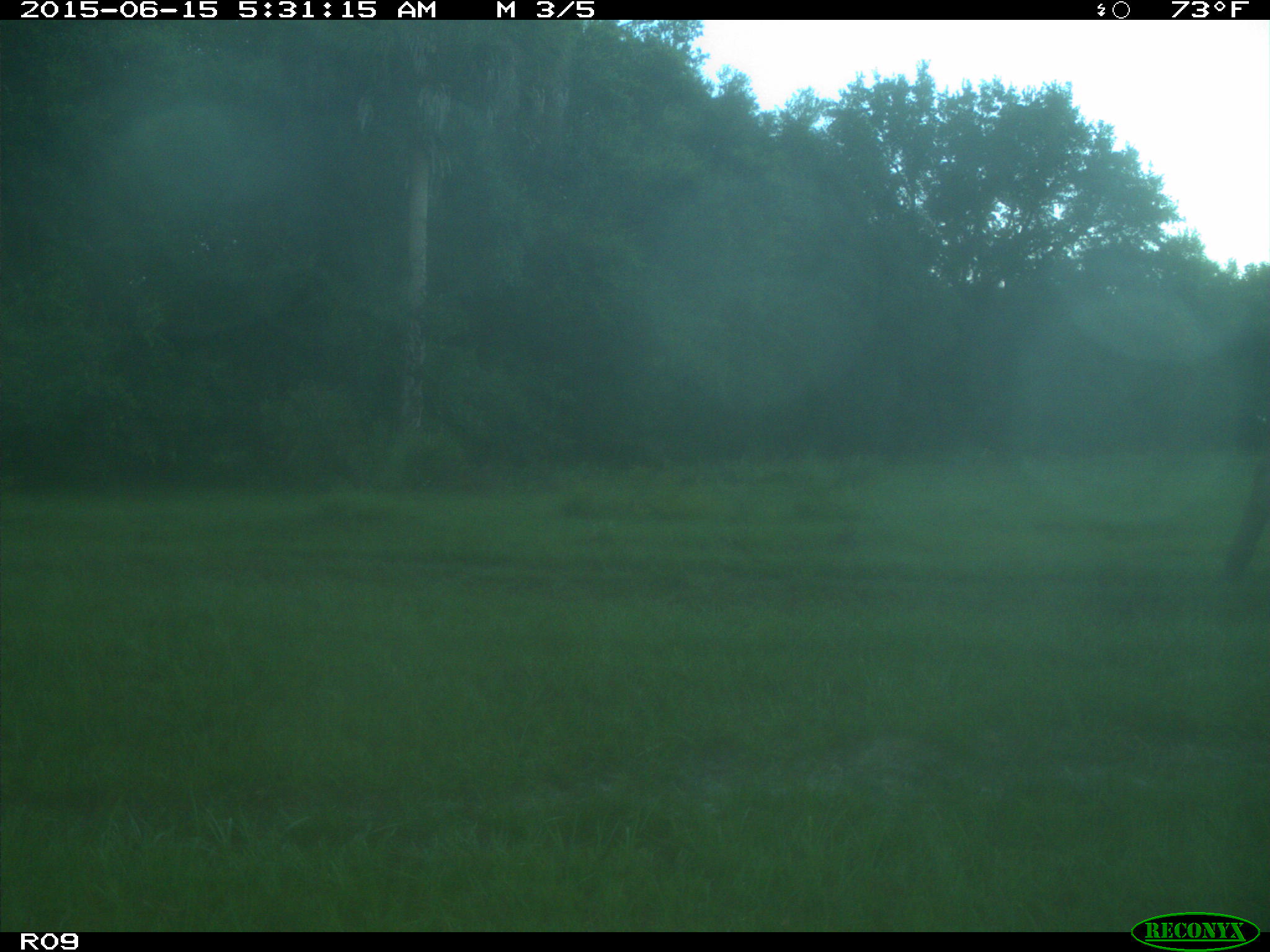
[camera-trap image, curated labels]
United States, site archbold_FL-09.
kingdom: Animalia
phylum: Chordata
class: Mammalia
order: Artiodactyla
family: Bovidae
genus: Bos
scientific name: Bos taurus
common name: domestic cow